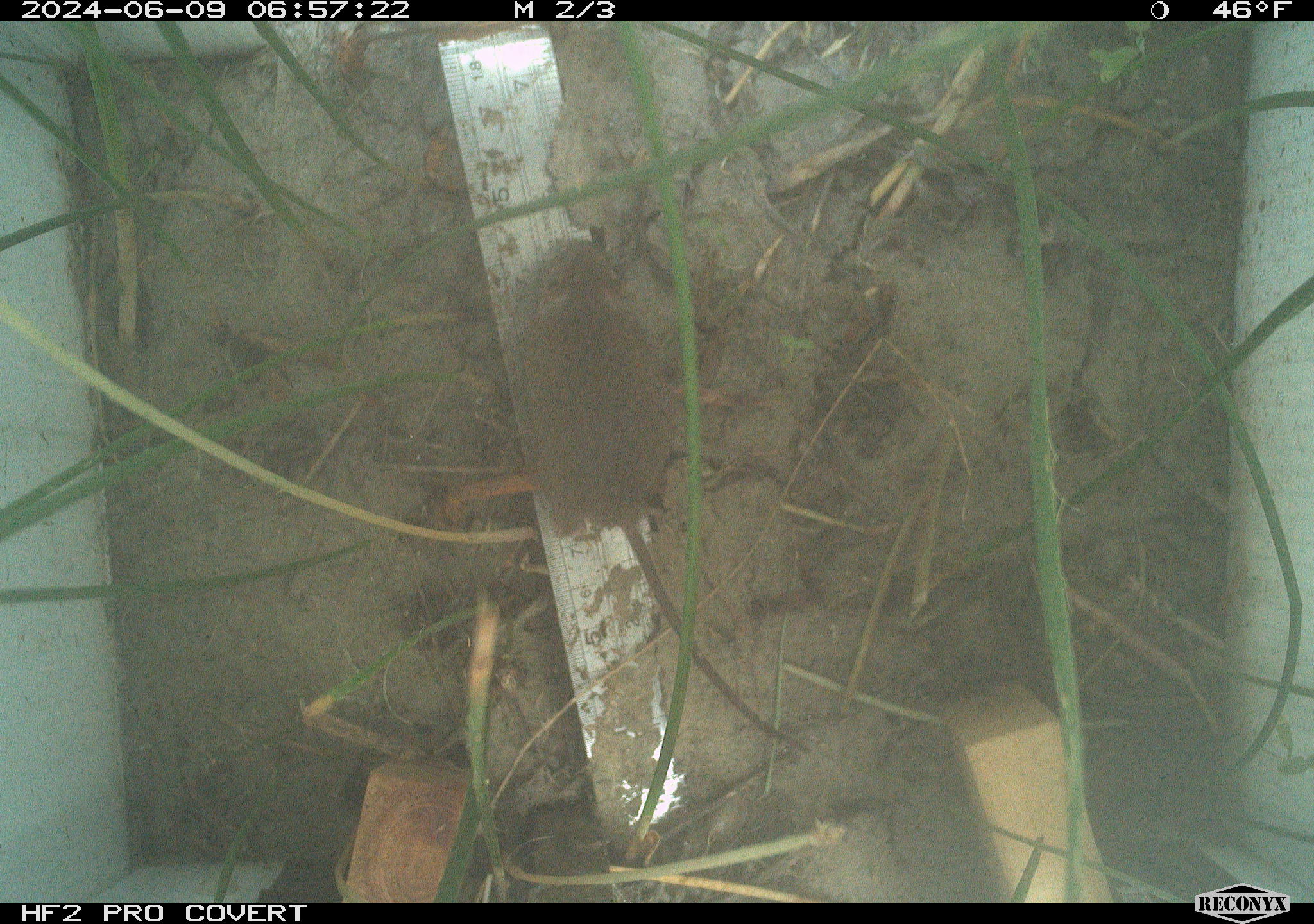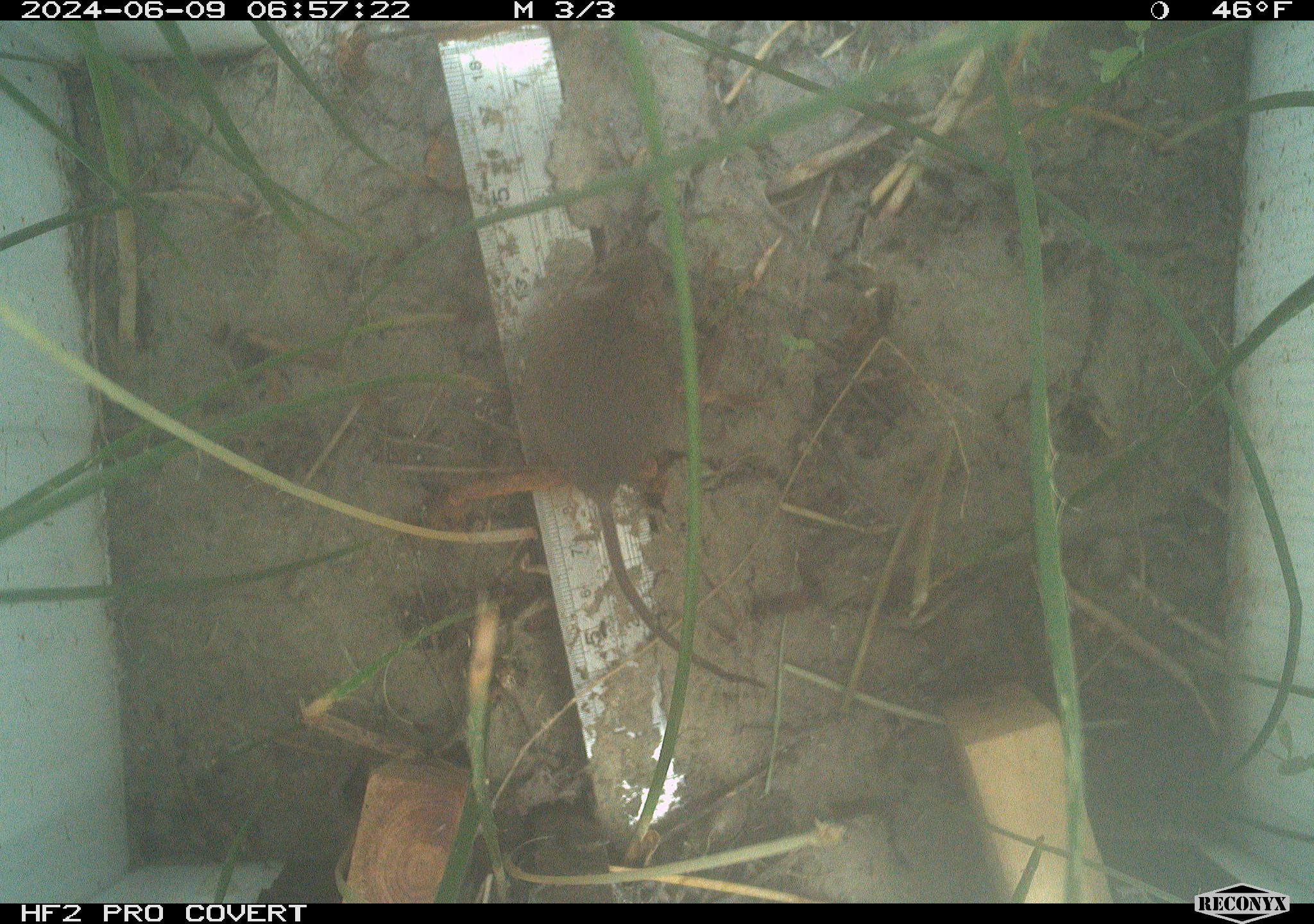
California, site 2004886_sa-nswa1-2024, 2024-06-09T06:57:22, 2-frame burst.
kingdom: Animalia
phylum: Chordata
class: Mammalia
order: Rodentia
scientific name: Rodentia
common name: rodent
Rodent (Rodentia).